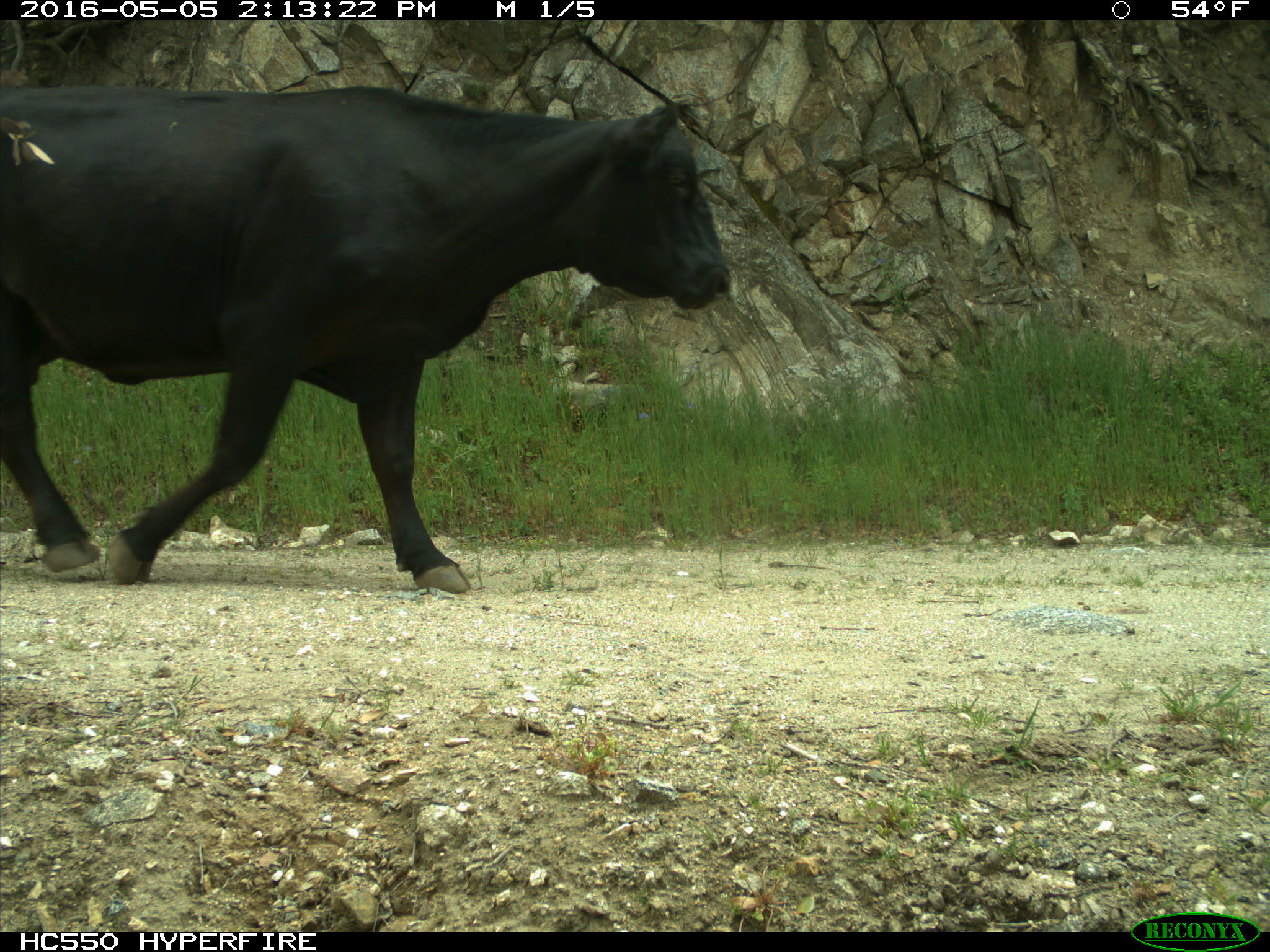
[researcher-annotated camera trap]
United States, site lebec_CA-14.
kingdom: Animalia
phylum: Chordata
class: Mammalia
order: Artiodactyla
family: Bovidae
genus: Bos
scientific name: Bos taurus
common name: domestic cow